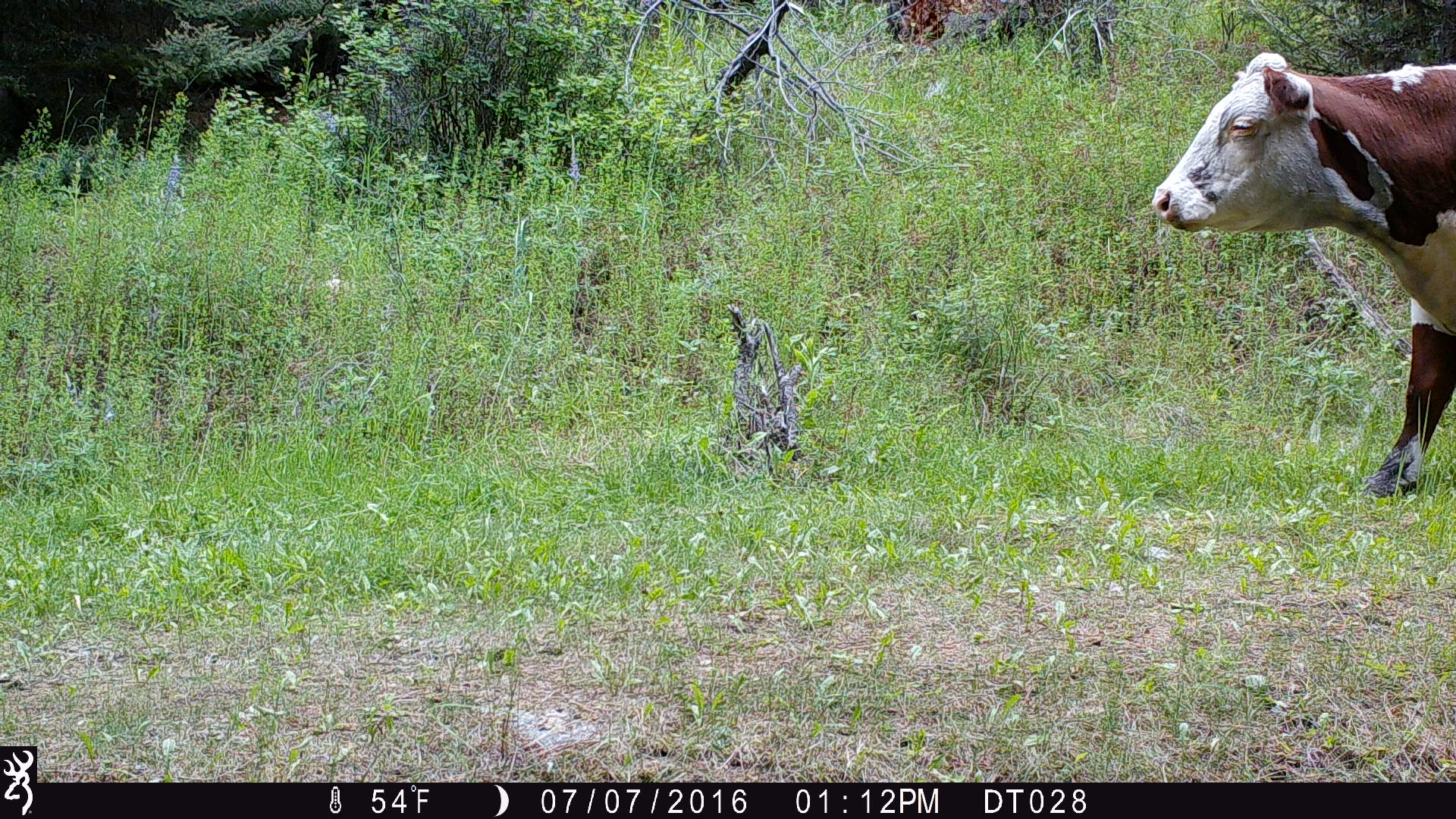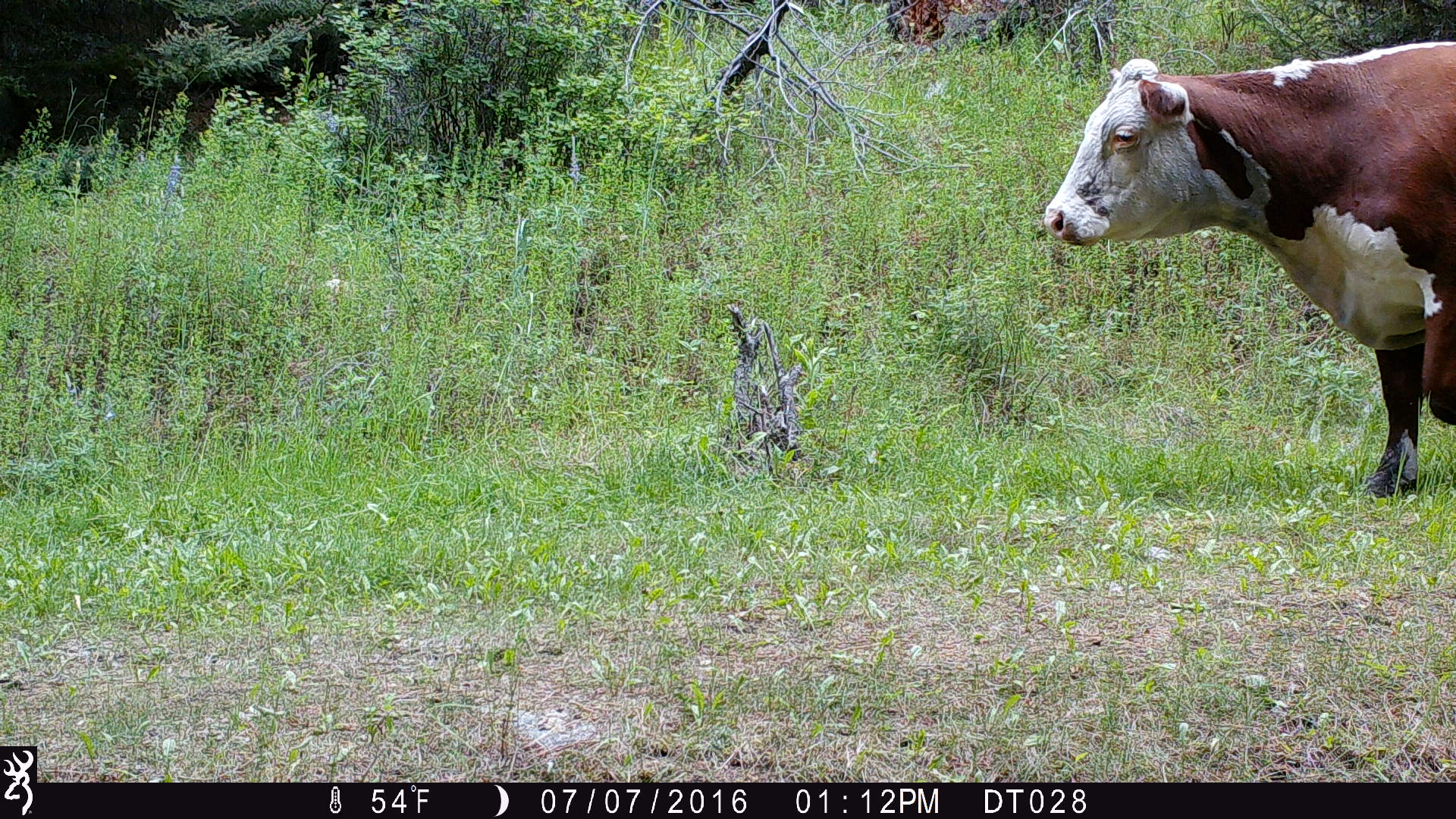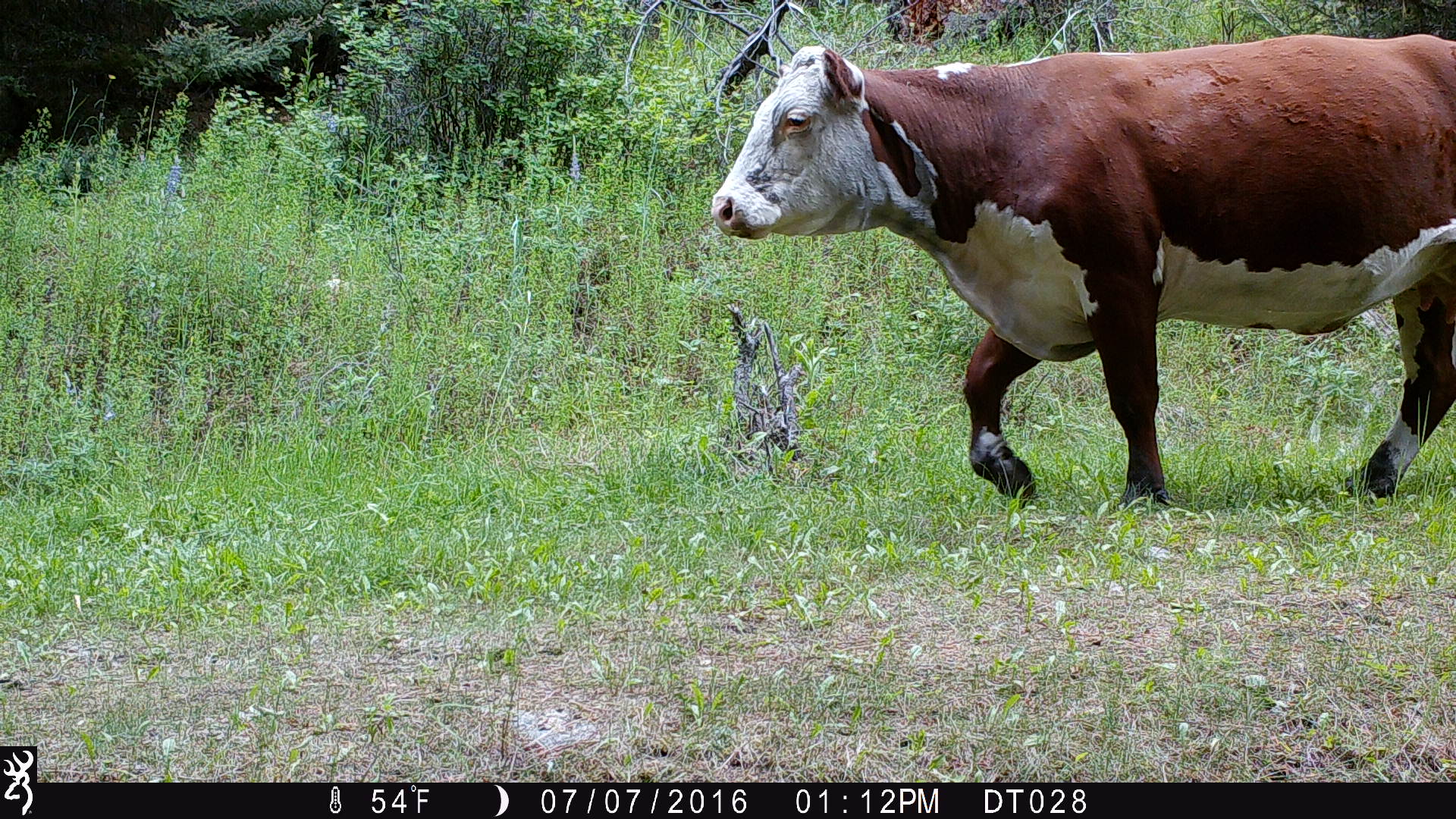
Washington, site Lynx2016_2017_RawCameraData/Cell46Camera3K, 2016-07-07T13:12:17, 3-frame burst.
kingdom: Animalia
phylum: Chordata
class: Mammalia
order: Artiodactyla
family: Bovidae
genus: Bos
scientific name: Bos taurus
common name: domestic cattle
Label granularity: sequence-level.